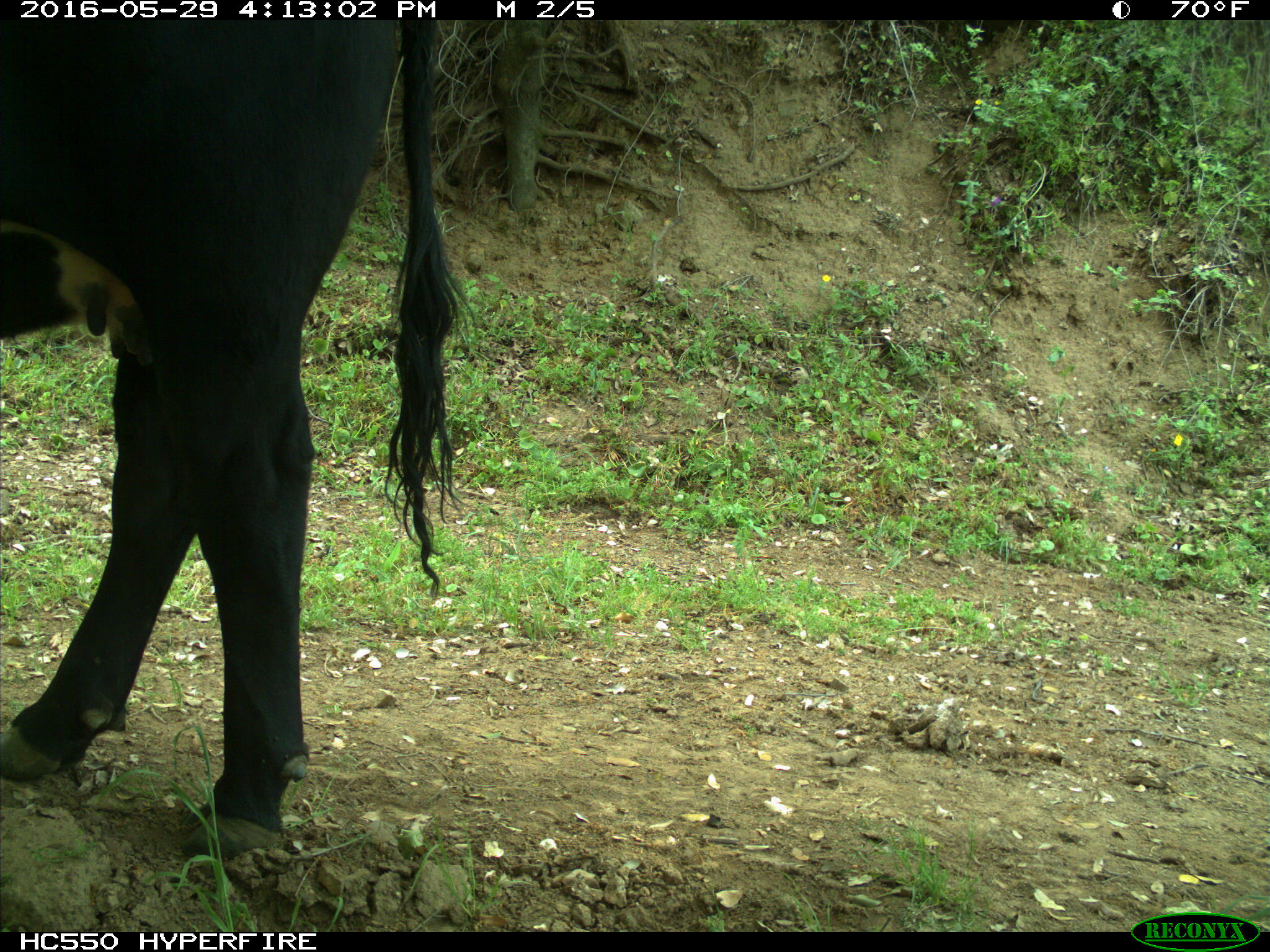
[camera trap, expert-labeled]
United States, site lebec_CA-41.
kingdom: Animalia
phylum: Chordata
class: Mammalia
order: Artiodactyla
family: Bovidae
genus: Bos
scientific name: Bos taurus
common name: domestic cow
Bos taurus (domestic cow).